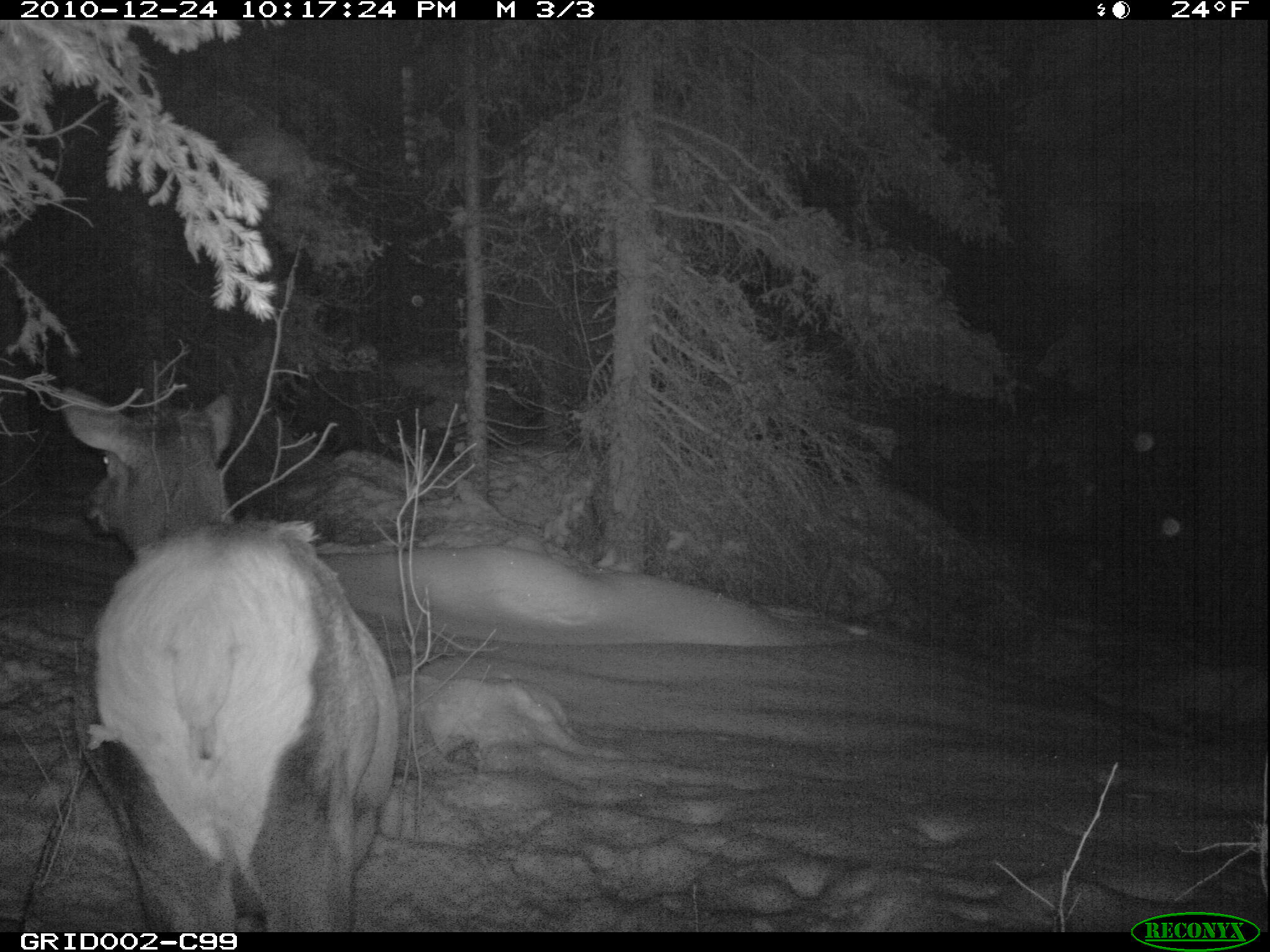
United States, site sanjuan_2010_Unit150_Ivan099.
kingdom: Animalia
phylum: Chordata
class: Mammalia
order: Artiodactyla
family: Cervidae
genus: Cervus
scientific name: Cervus elaphus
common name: red deer